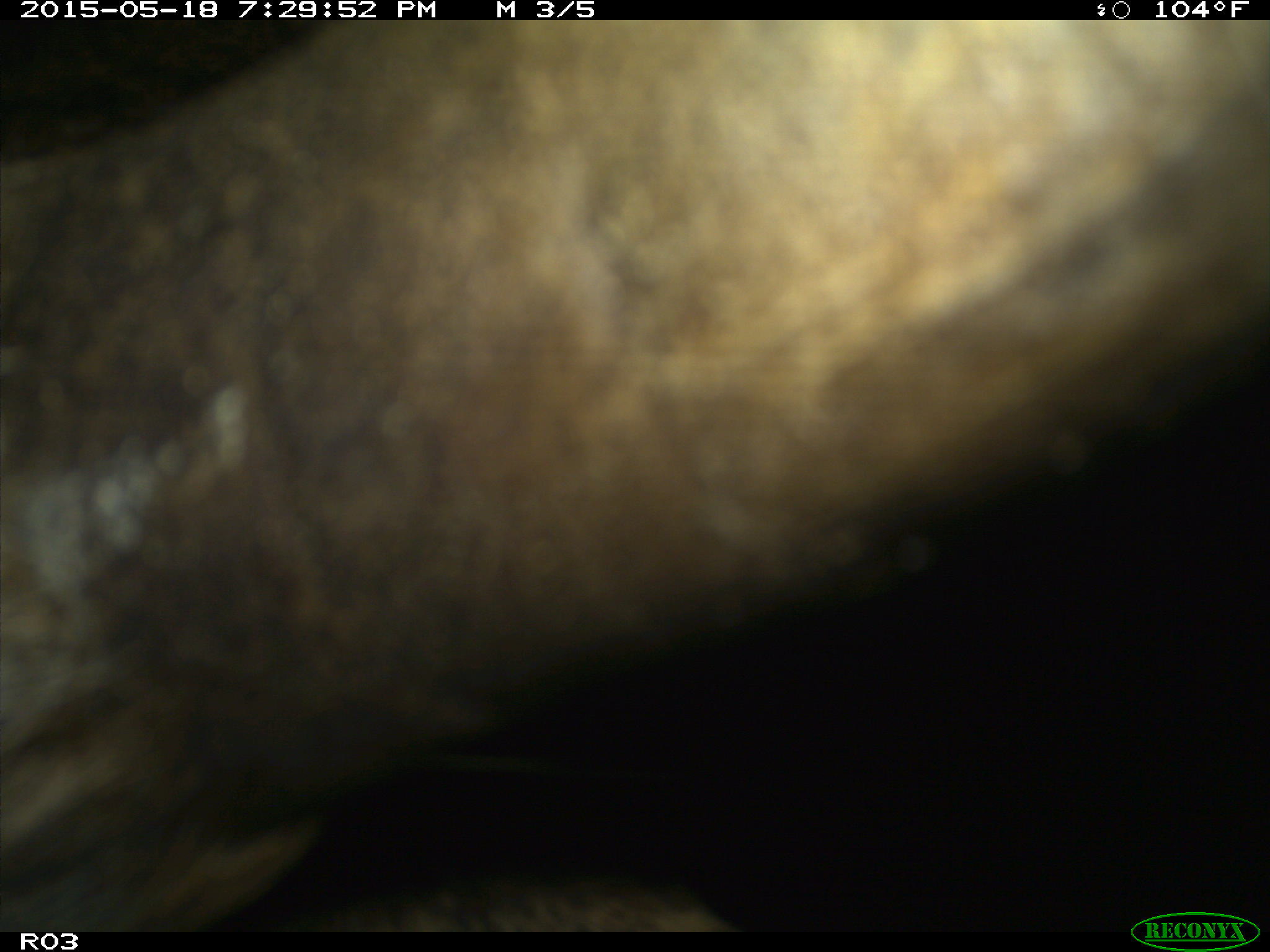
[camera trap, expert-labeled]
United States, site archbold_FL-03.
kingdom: Animalia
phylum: Chordata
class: Mammalia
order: Artiodactyla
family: Bovidae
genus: Bos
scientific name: Bos taurus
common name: domestic cow